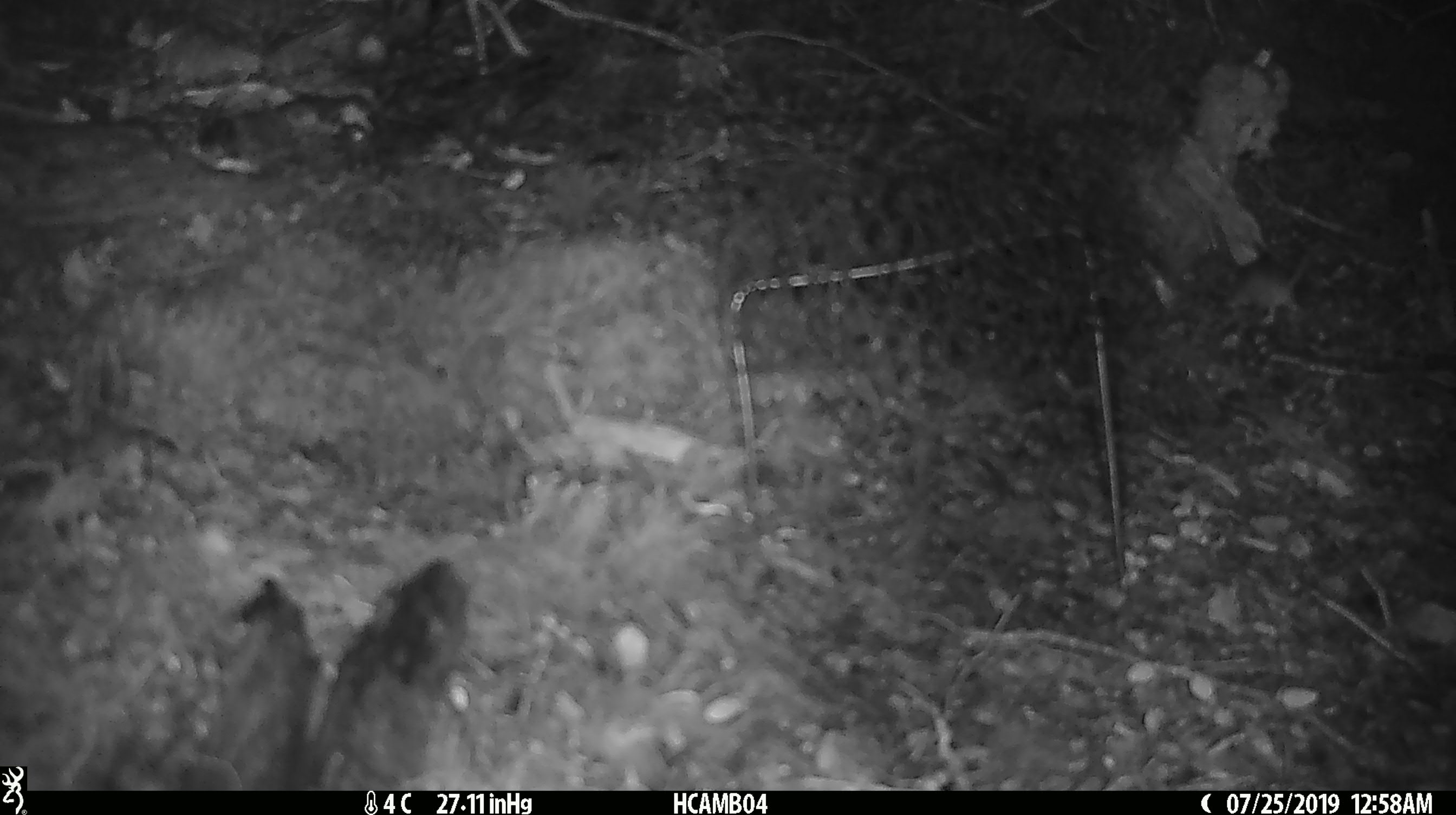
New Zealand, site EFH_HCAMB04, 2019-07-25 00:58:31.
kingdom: Animalia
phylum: Chordata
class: Mammalia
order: Rodentia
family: Muridae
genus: Mus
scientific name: Mus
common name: mouse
Mouse (Mus).